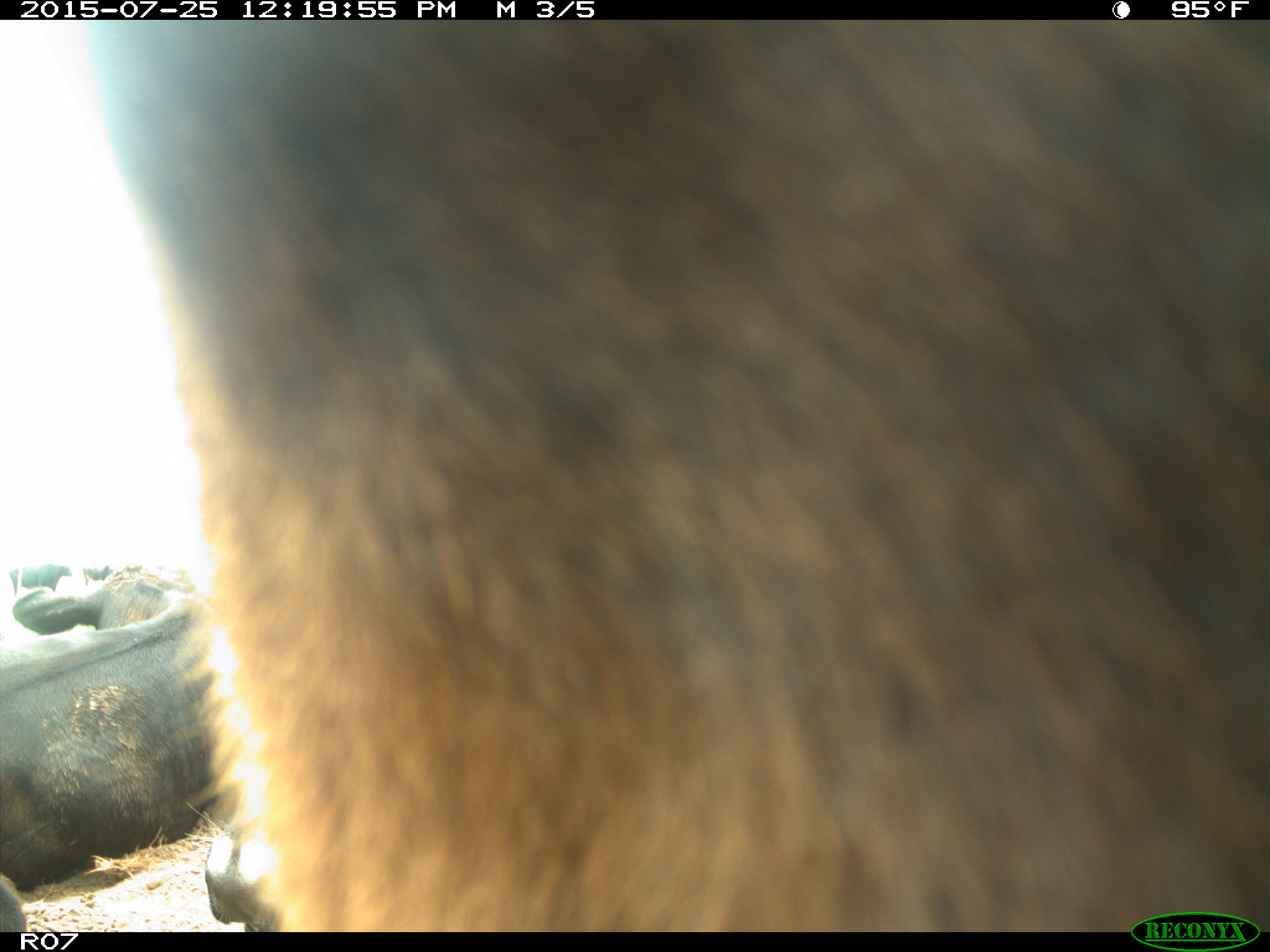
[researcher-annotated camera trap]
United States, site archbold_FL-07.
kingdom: Animalia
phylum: Chordata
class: Mammalia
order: Artiodactyla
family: Bovidae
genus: Bos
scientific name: Bos taurus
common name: domestic cow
Bos taurus (domestic cow).